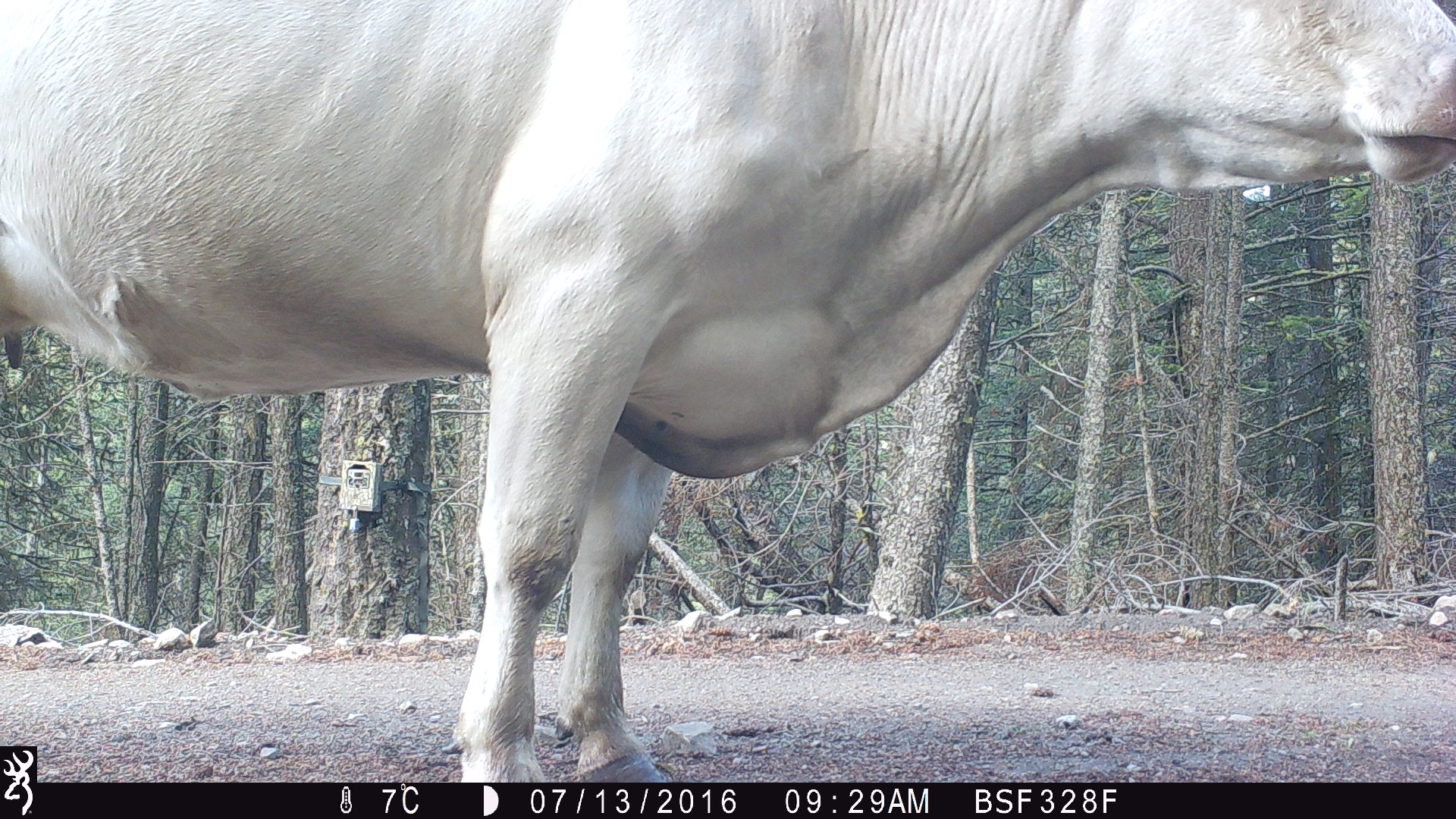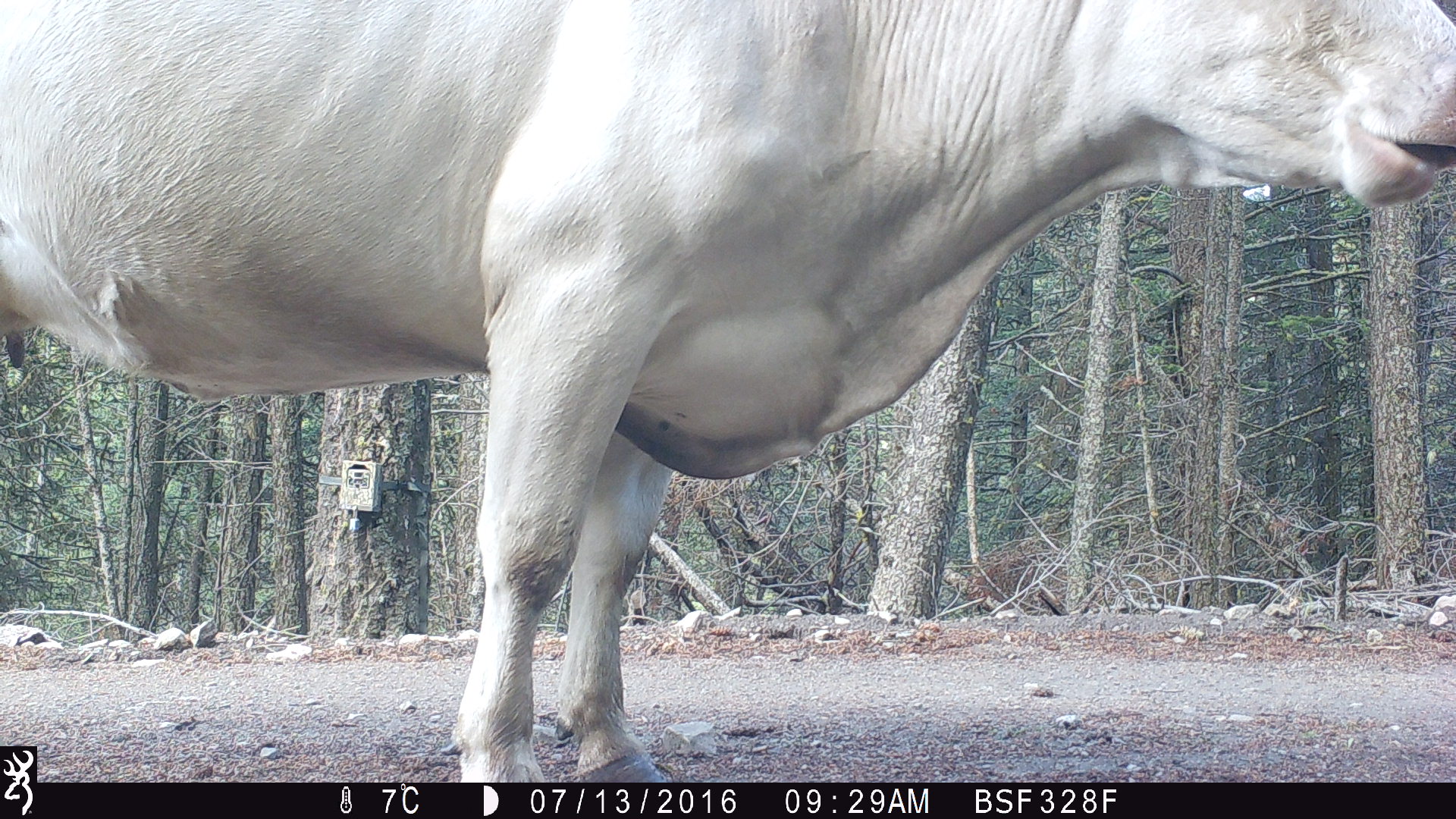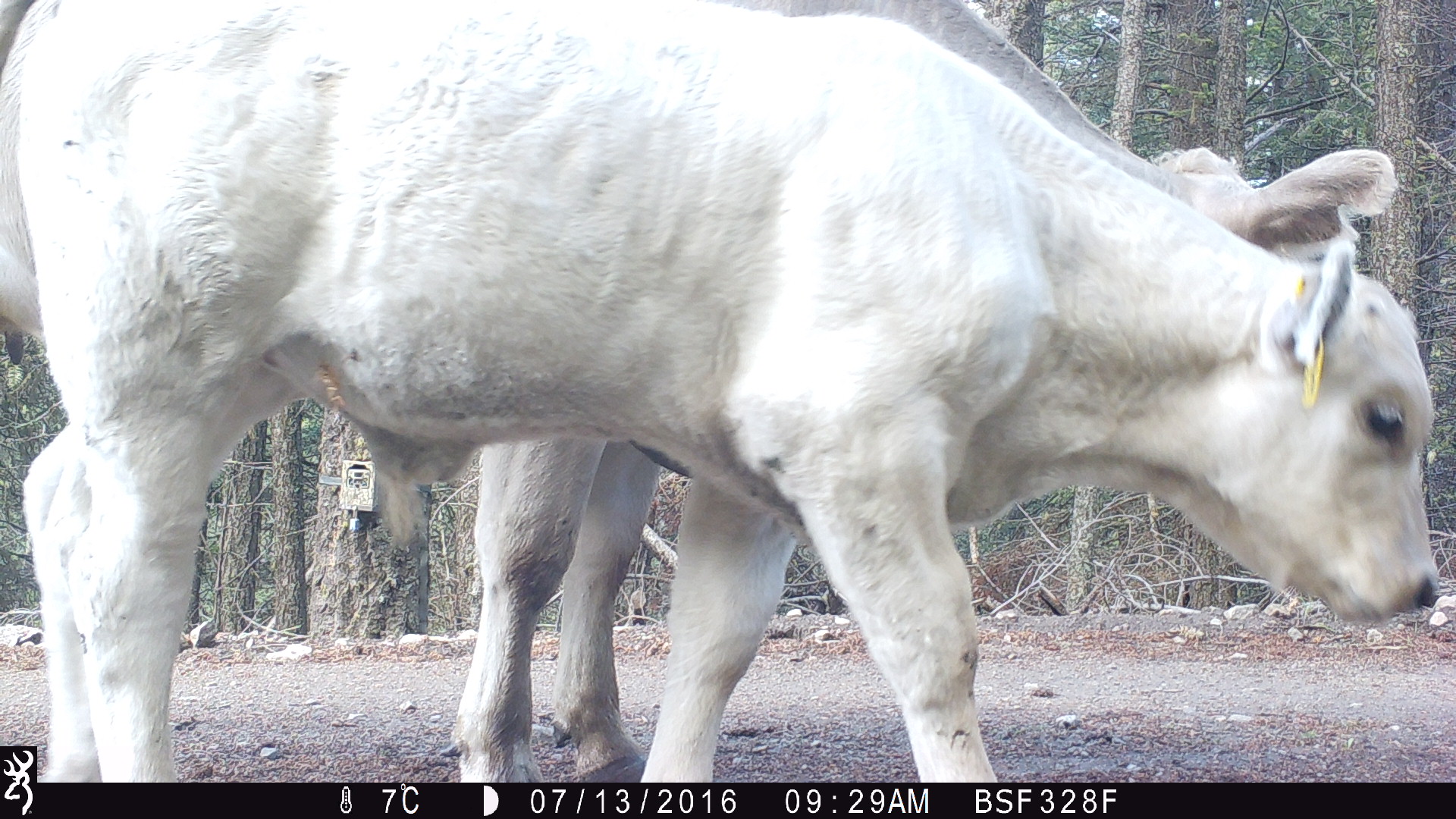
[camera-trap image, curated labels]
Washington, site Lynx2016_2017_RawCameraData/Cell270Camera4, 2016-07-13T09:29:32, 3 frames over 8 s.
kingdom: Animalia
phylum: Chordata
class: Mammalia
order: Artiodactyla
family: Bovidae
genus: Bos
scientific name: Bos taurus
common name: domestic cattle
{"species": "domestic cattle (Bos taurus)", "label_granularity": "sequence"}